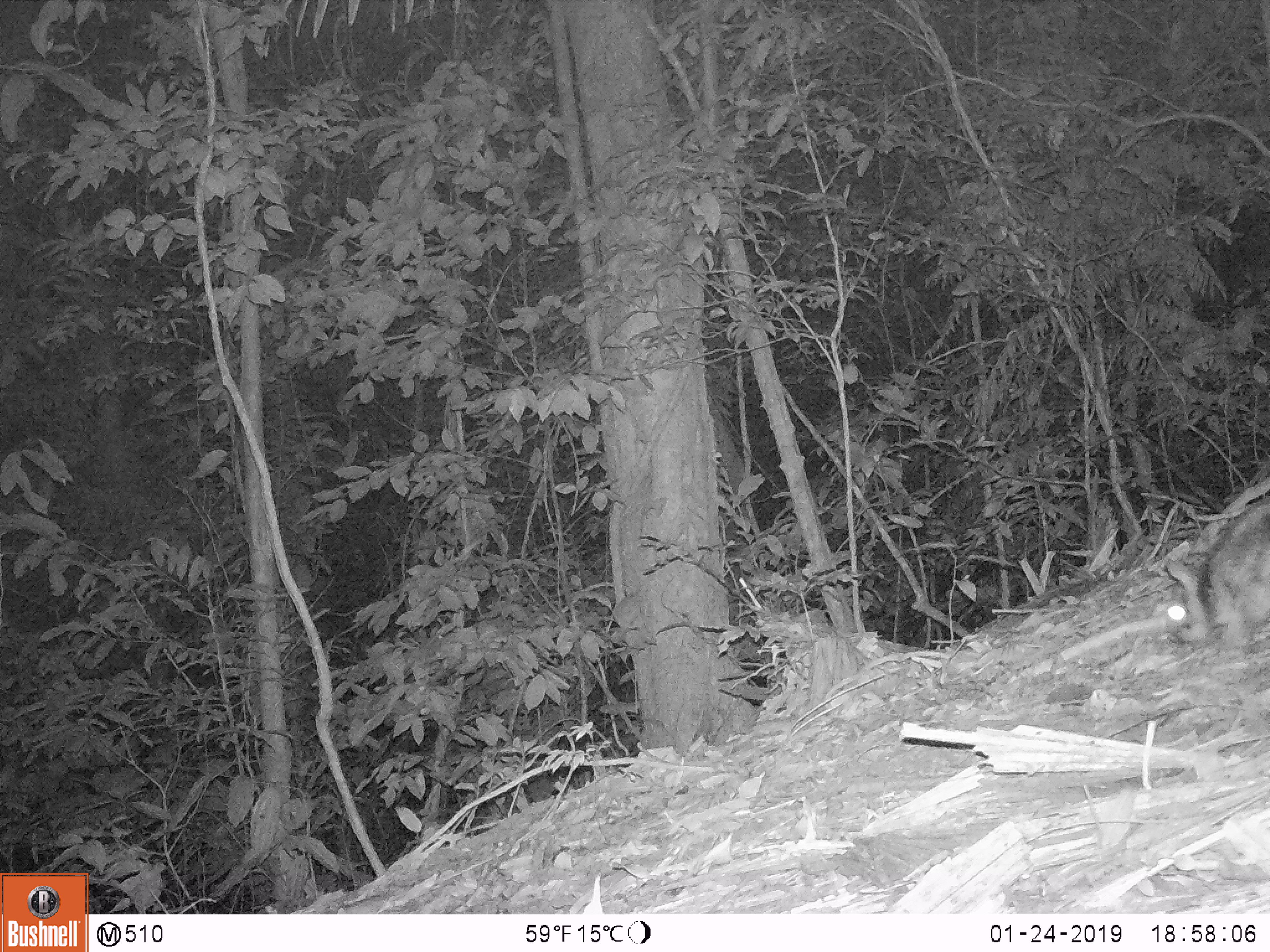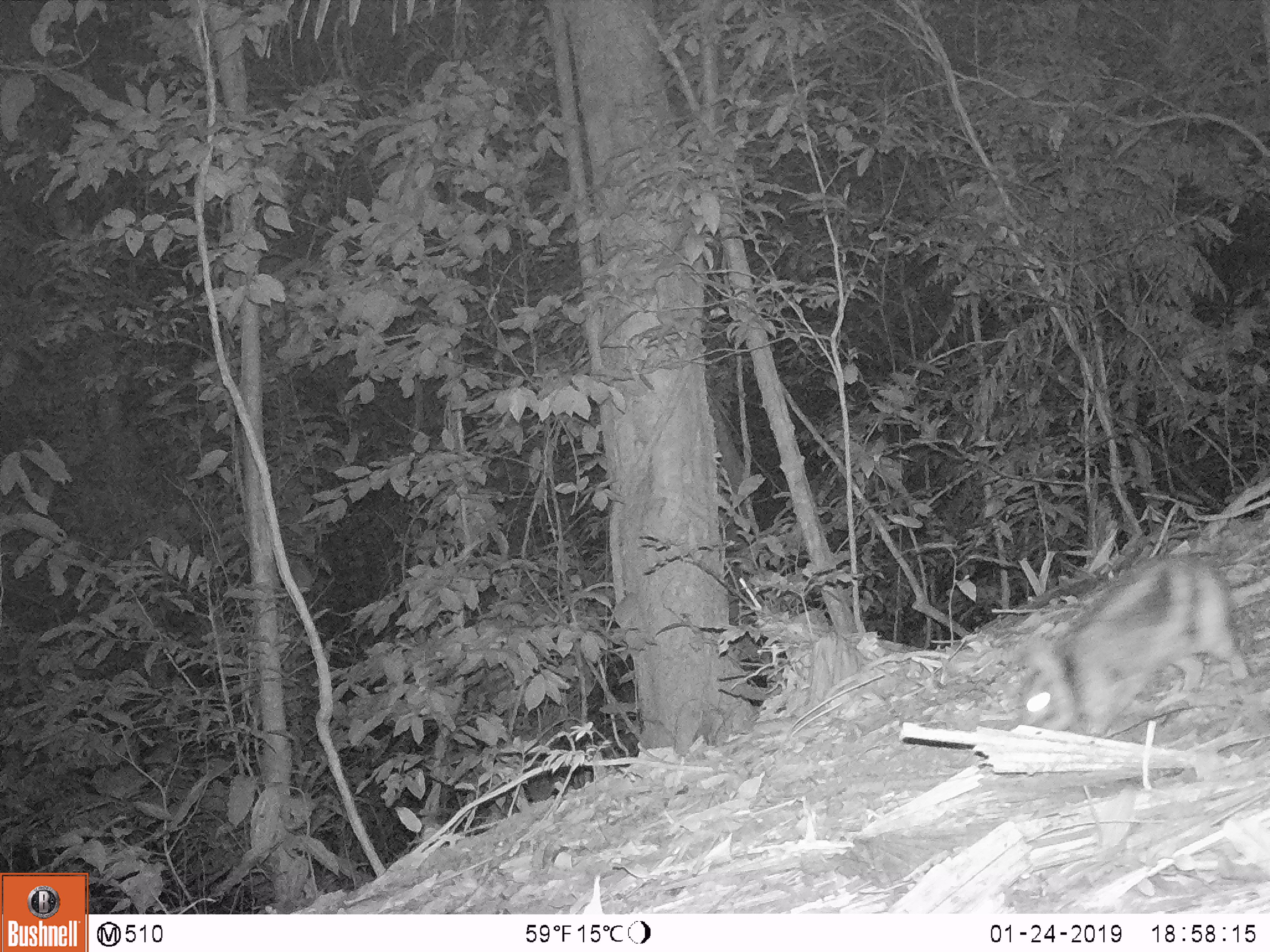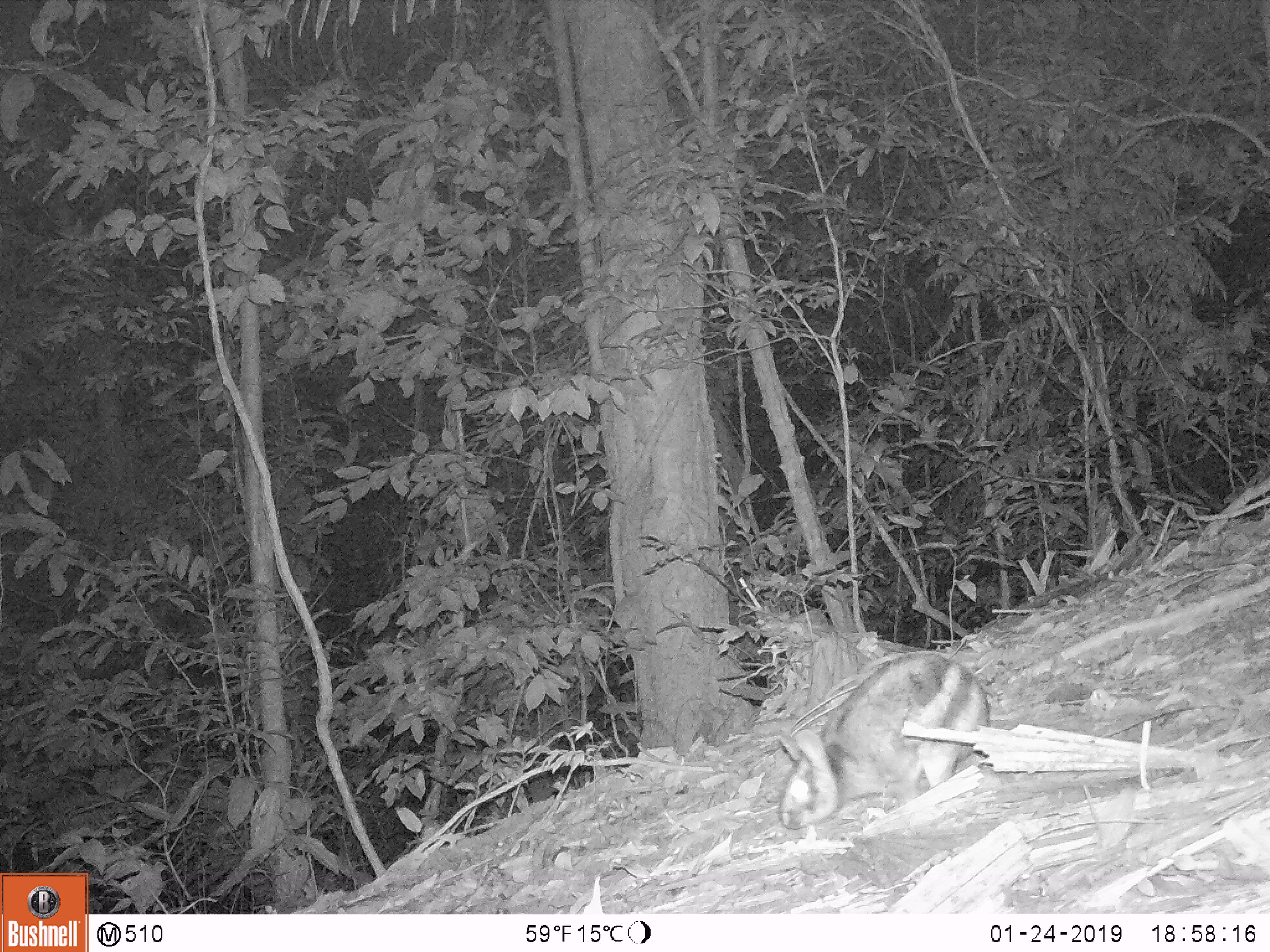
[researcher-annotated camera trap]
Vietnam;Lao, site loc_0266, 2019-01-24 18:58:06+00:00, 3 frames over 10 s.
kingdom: Animalia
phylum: Chordata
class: Mammalia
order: Lagomorpha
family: Leporidae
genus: Nesolagus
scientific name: Nesolagus timminsi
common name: annamite striped rabbit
Annamite striped rabbit (Nesolagus timminsi). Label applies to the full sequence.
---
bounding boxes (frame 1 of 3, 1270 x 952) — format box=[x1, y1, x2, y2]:
annamite striped rabbit: box=[1163, 475, 1269, 655]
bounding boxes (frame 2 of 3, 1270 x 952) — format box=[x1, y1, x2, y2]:
annamite striped rabbit: box=[1021, 550, 1251, 737]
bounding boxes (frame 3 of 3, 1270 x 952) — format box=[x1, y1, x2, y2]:
annamite striped rabbit: box=[773, 650, 991, 831]